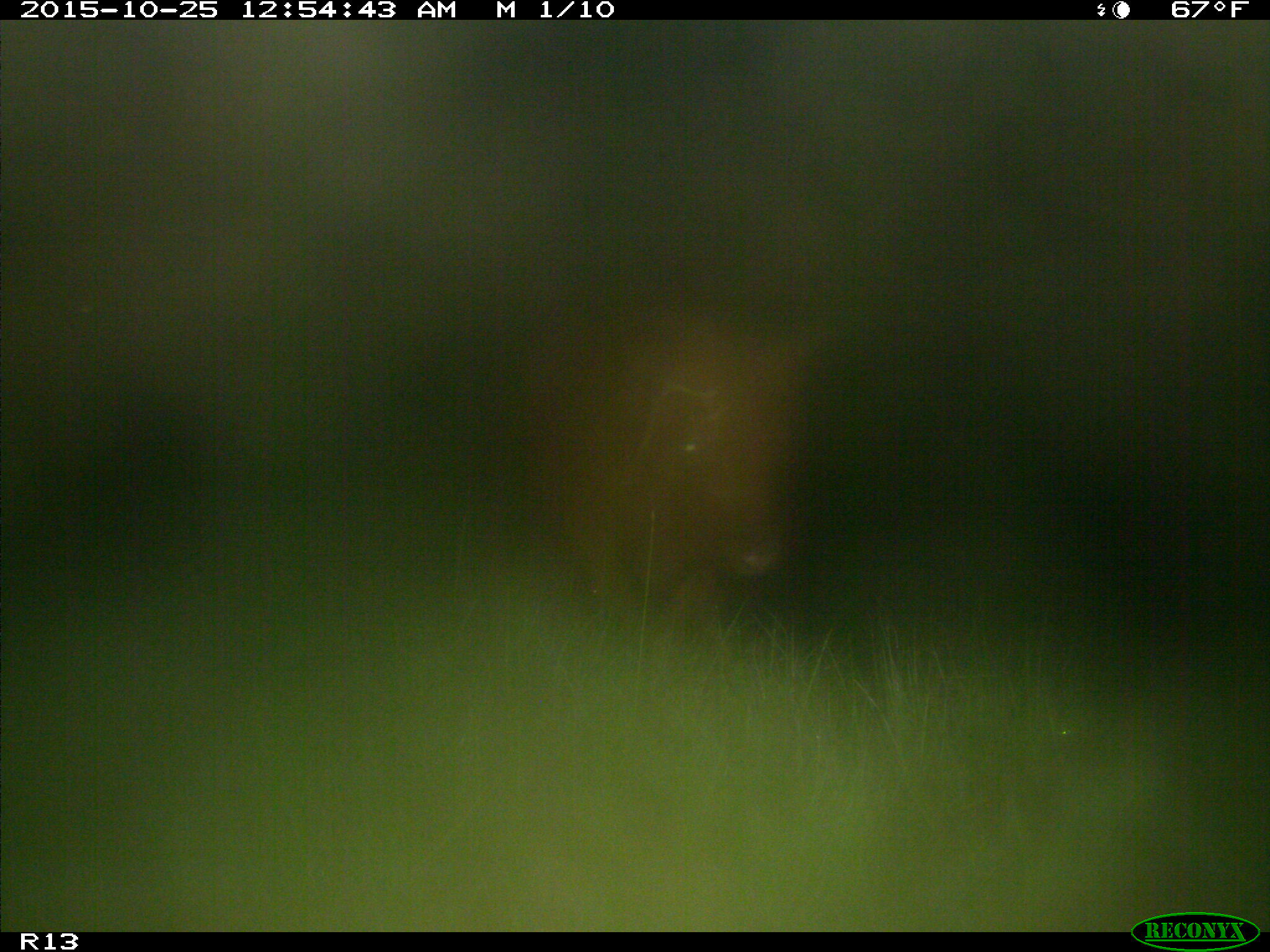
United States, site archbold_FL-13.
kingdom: Animalia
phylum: Chordata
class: Mammalia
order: Artiodactyla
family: Bovidae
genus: Bos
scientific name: Bos taurus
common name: domestic cow